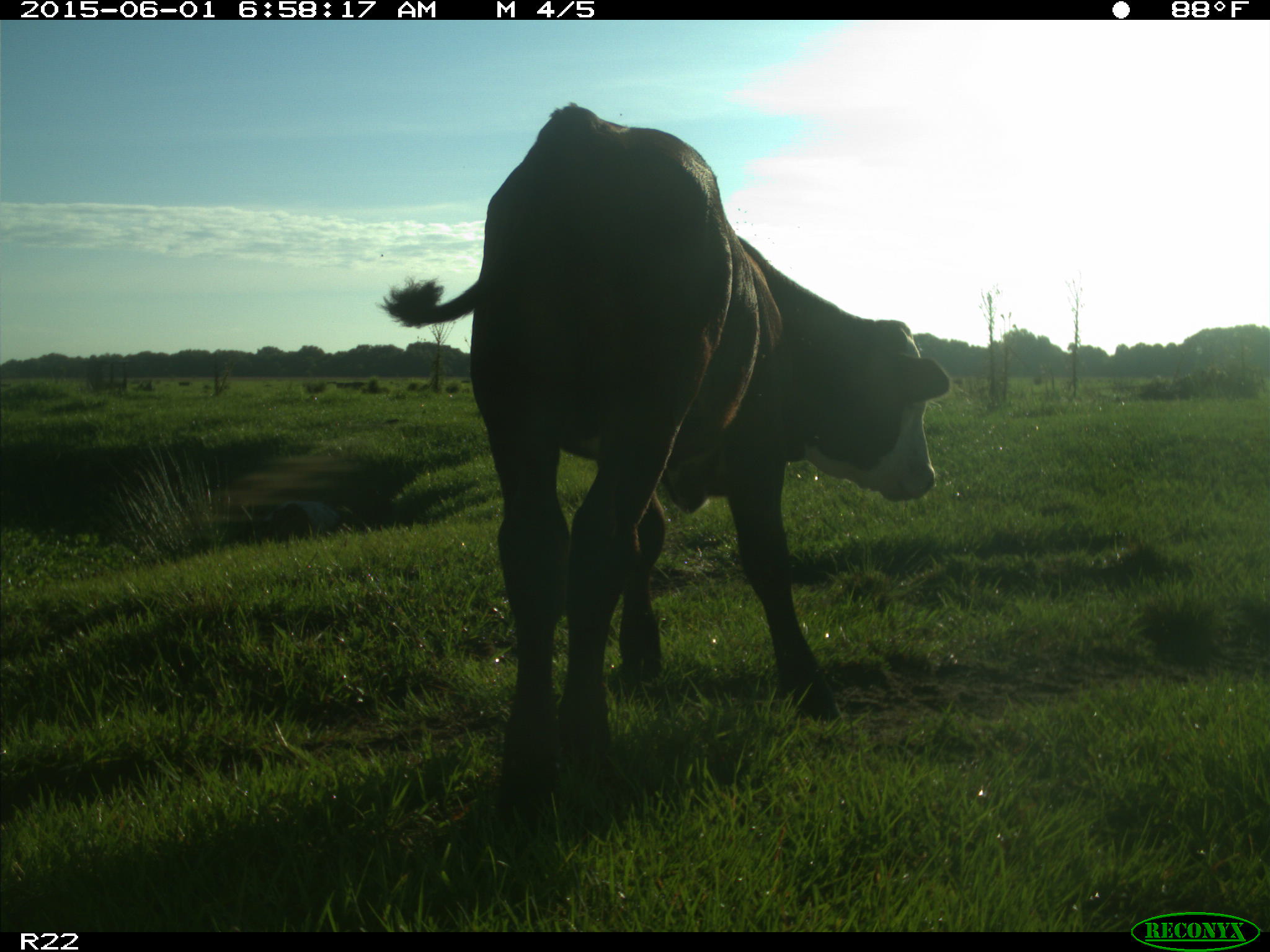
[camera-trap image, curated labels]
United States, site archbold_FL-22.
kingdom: Animalia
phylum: Chordata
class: Mammalia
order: Artiodactyla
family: Bovidae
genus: Bos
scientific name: Bos taurus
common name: domestic cow